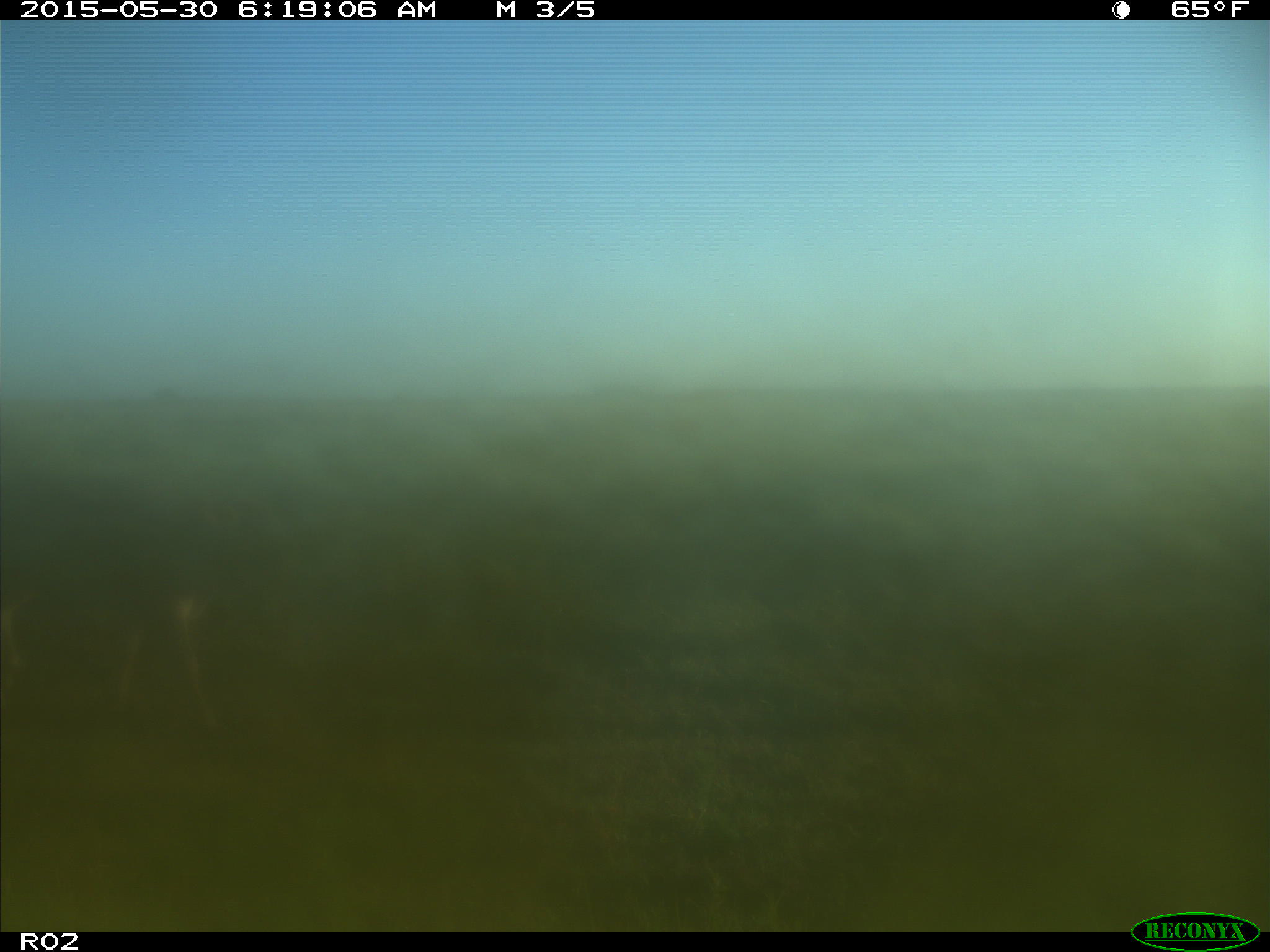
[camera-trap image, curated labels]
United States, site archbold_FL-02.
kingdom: Animalia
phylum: Chordata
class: Mammalia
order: Artiodactyla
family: Bovidae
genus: Bos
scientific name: Bos taurus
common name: domestic cow